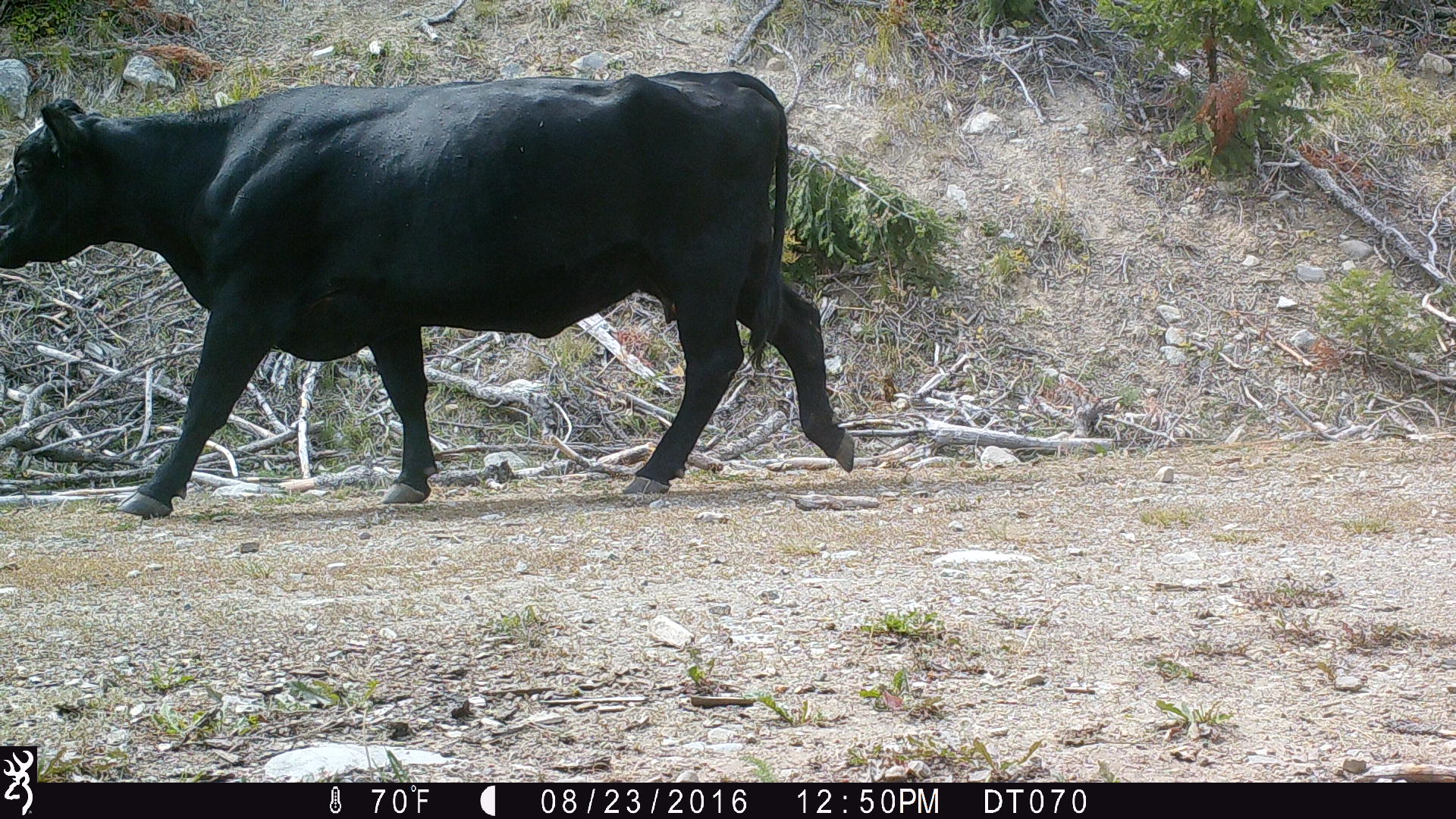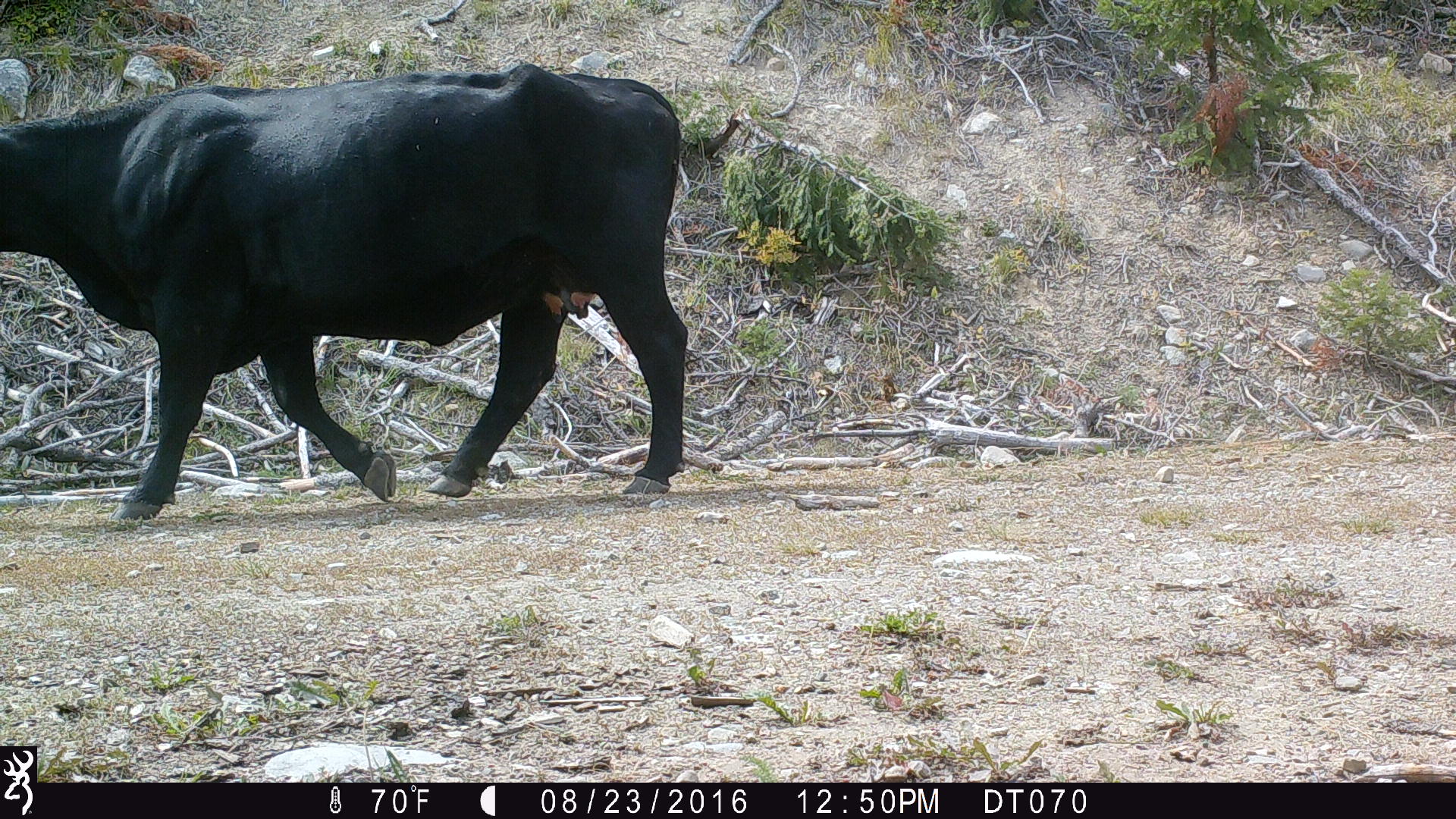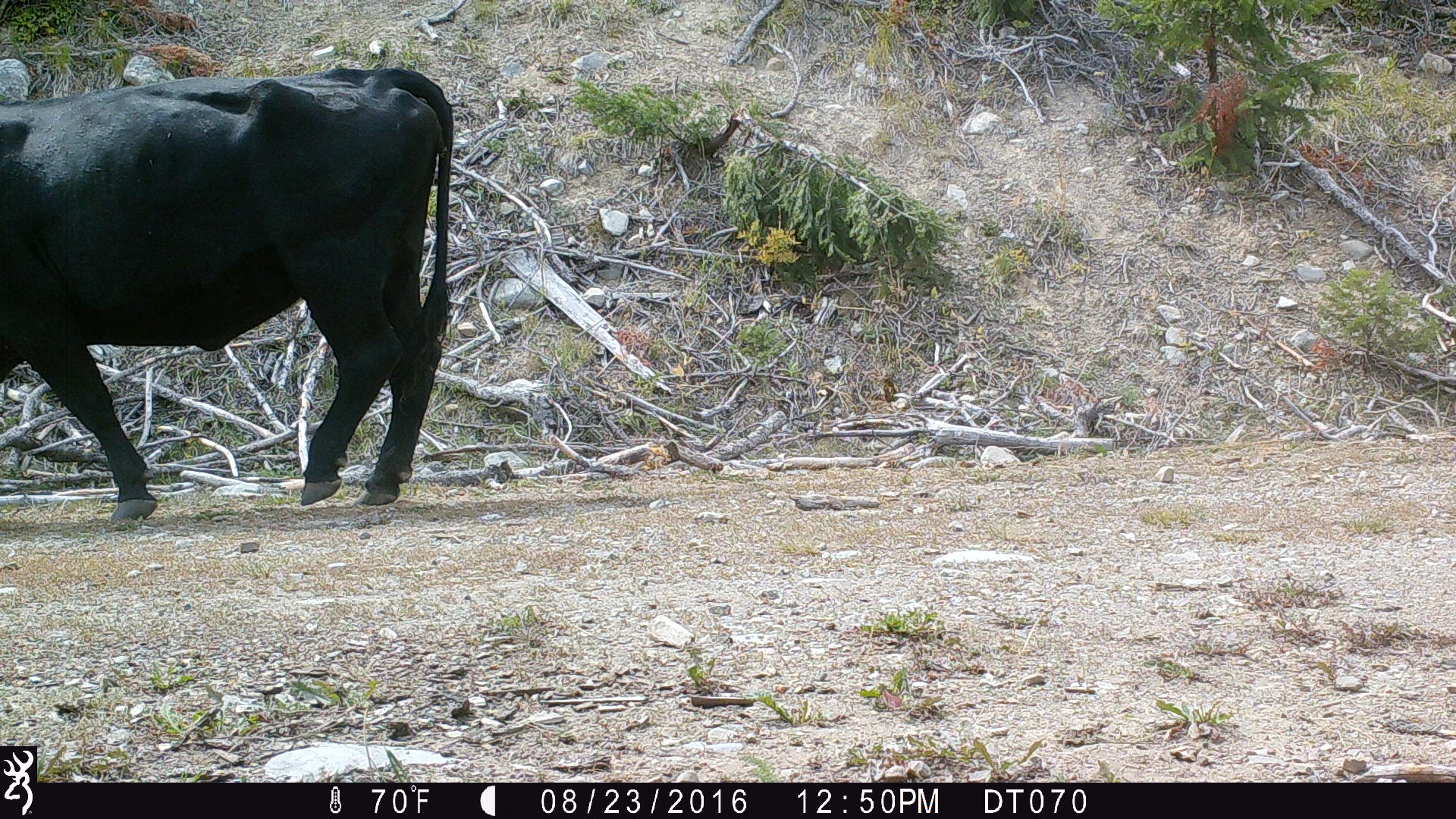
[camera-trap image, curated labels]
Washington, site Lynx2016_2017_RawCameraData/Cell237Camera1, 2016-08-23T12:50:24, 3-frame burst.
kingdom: Animalia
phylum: Chordata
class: Mammalia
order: Artiodactyla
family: Bovidae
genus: Bos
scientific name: Bos taurus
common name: domestic cattle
Domestic cattle (Bos taurus). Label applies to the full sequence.